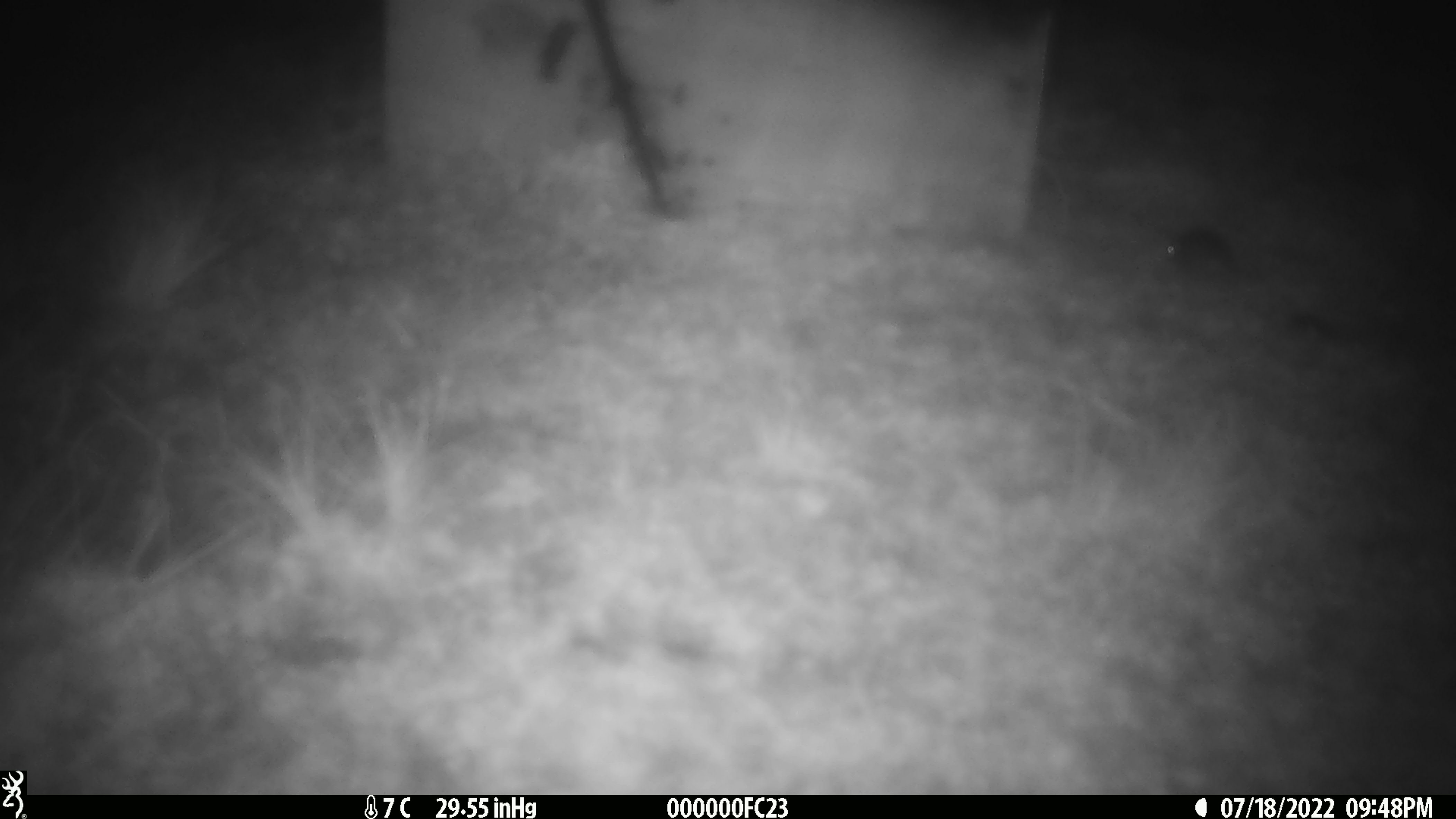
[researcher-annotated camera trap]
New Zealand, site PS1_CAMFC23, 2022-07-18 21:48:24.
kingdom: Animalia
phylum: Chordata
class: Mammalia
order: Rodentia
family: Muridae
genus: Mus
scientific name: Mus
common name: mouse